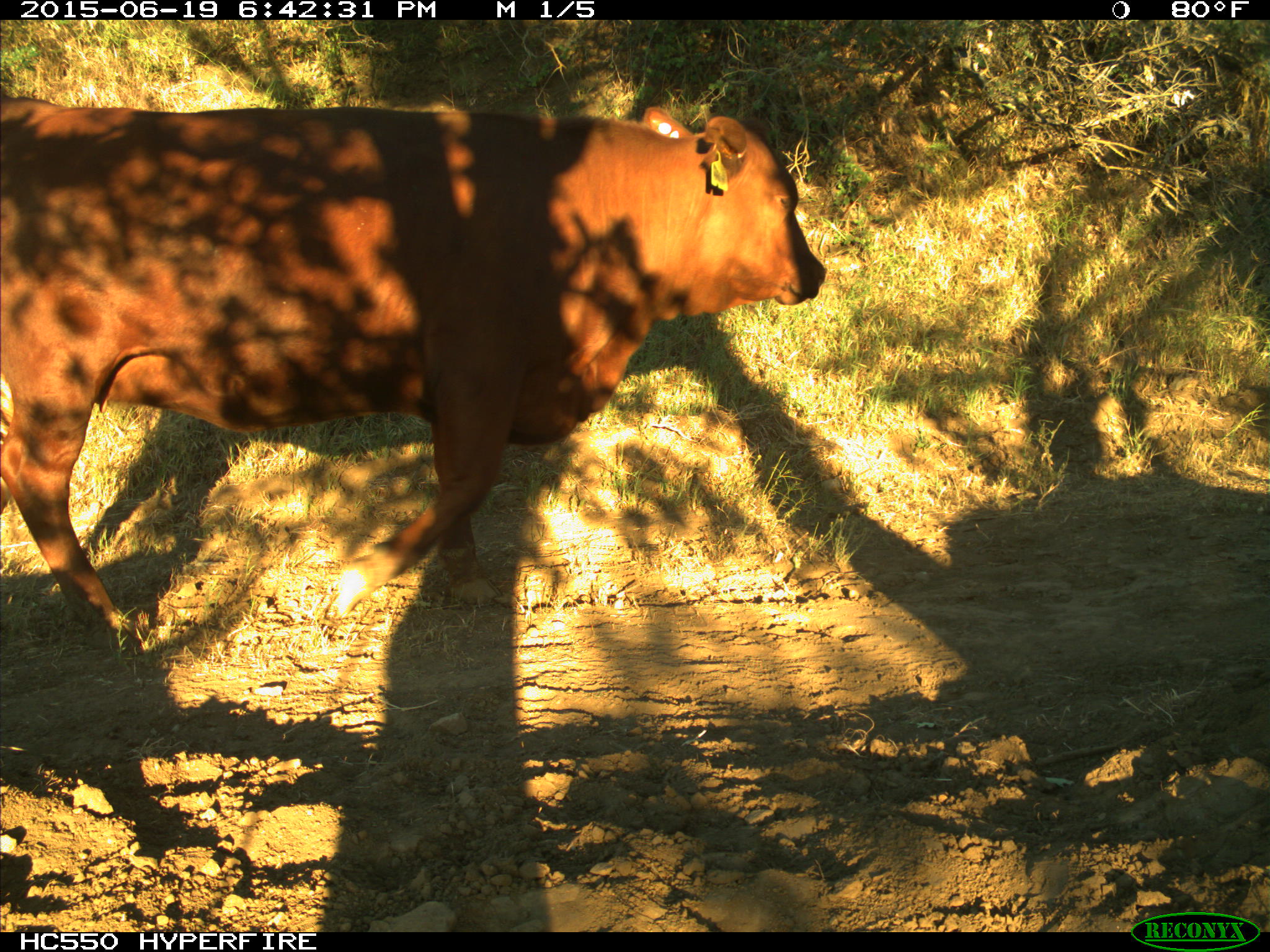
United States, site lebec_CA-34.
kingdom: Animalia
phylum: Chordata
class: Mammalia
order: Artiodactyla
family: Bovidae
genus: Bos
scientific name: Bos taurus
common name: domestic cow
Bos taurus (domestic cow).